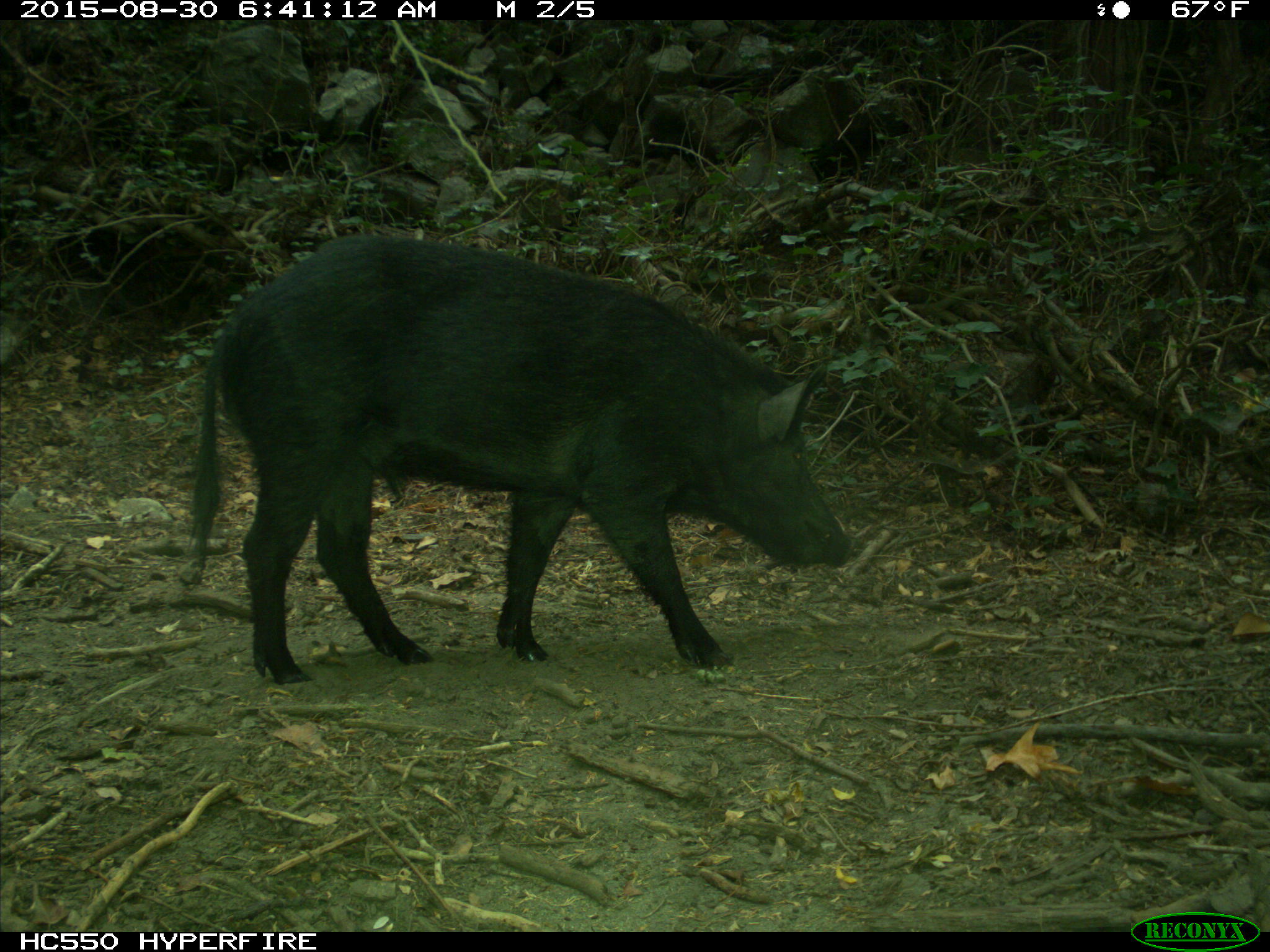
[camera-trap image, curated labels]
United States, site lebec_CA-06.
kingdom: Animalia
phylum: Chordata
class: Mammalia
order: Artiodactyla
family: Suidae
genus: Sus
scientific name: Sus scrofa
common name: wild boar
Sus scrofa (wild boar).